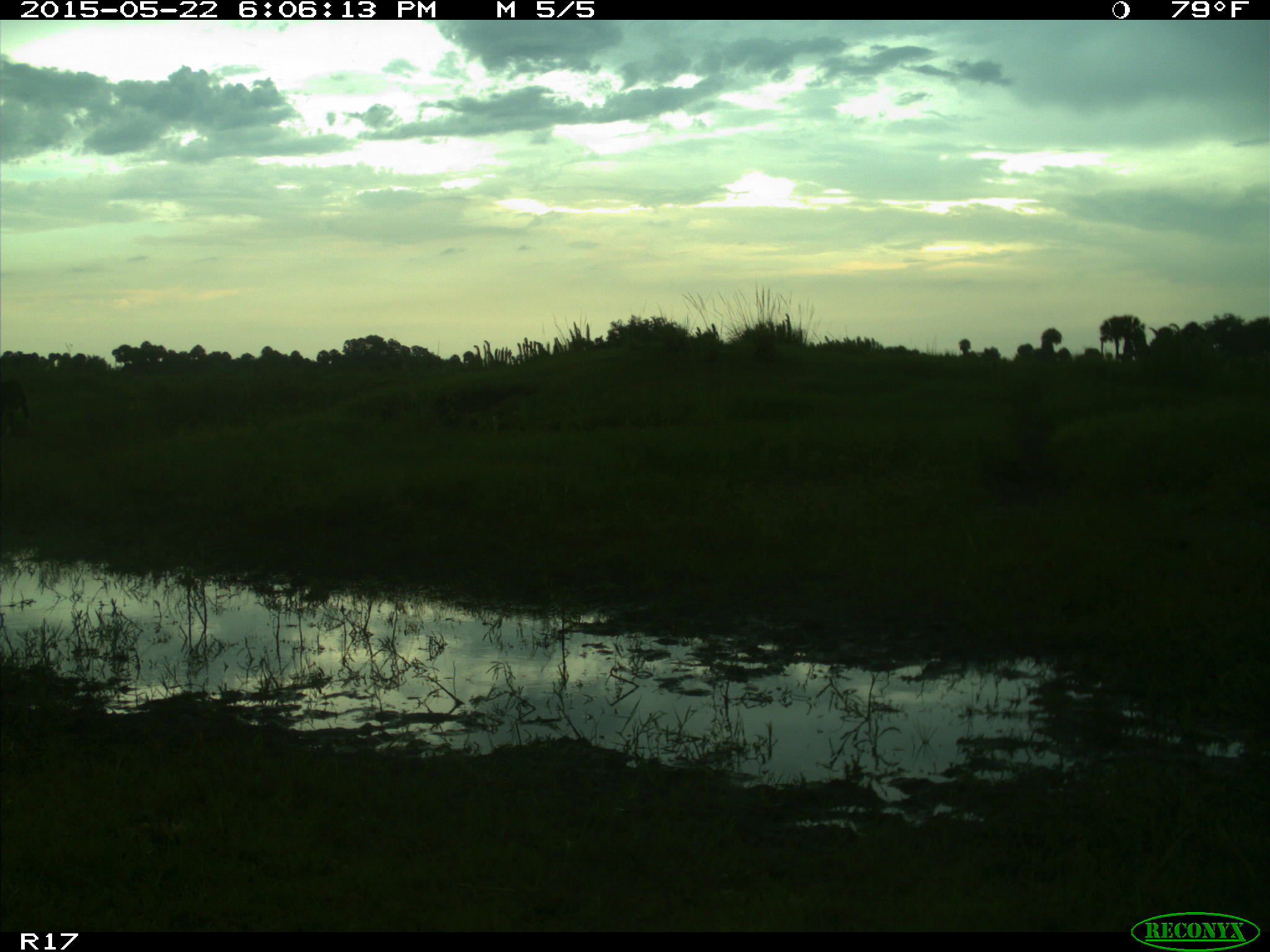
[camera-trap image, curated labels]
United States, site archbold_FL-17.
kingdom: Animalia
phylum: Chordata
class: Mammalia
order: Artiodactyla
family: Bovidae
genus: Bos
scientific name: Bos taurus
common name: domestic cow